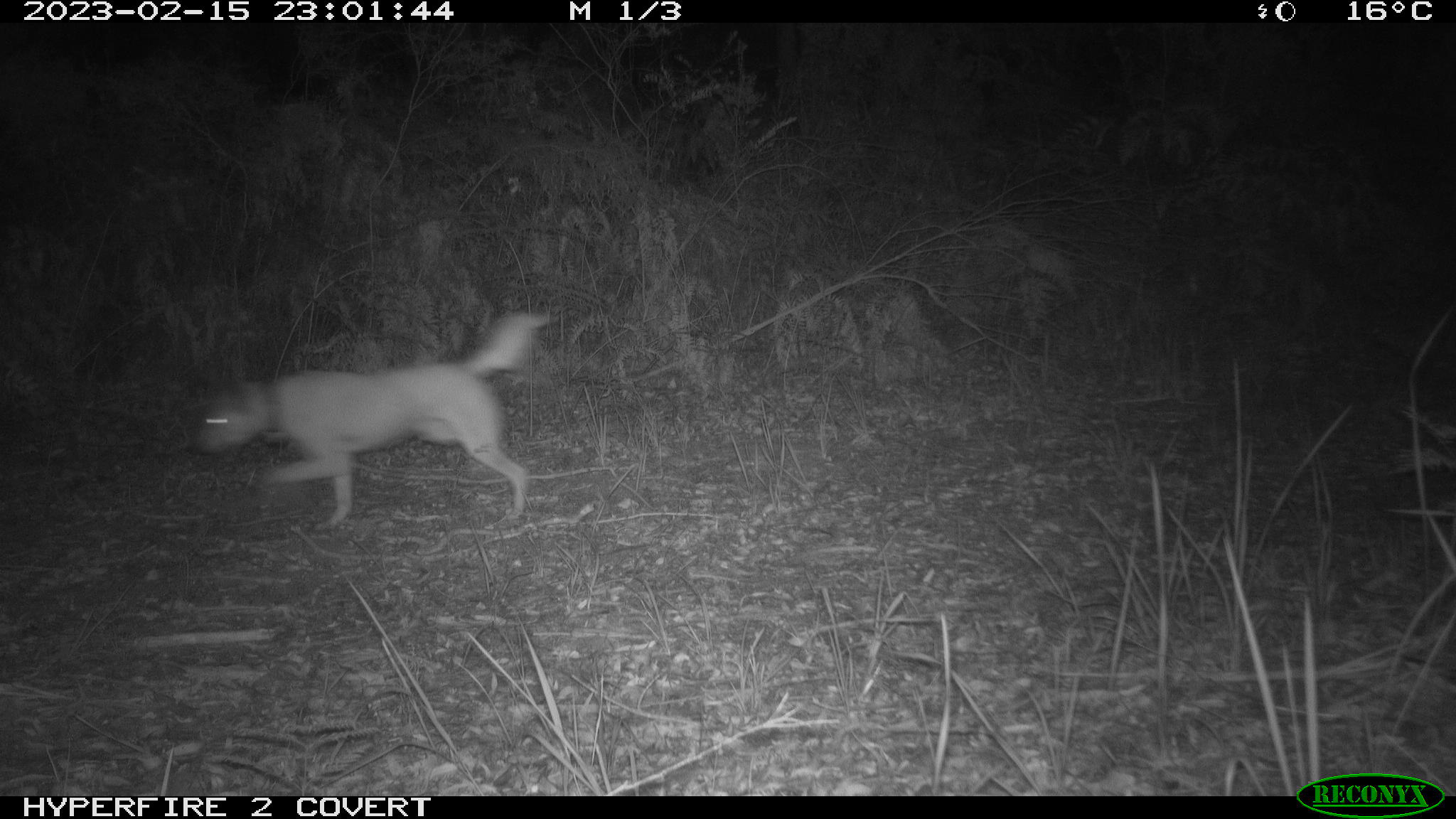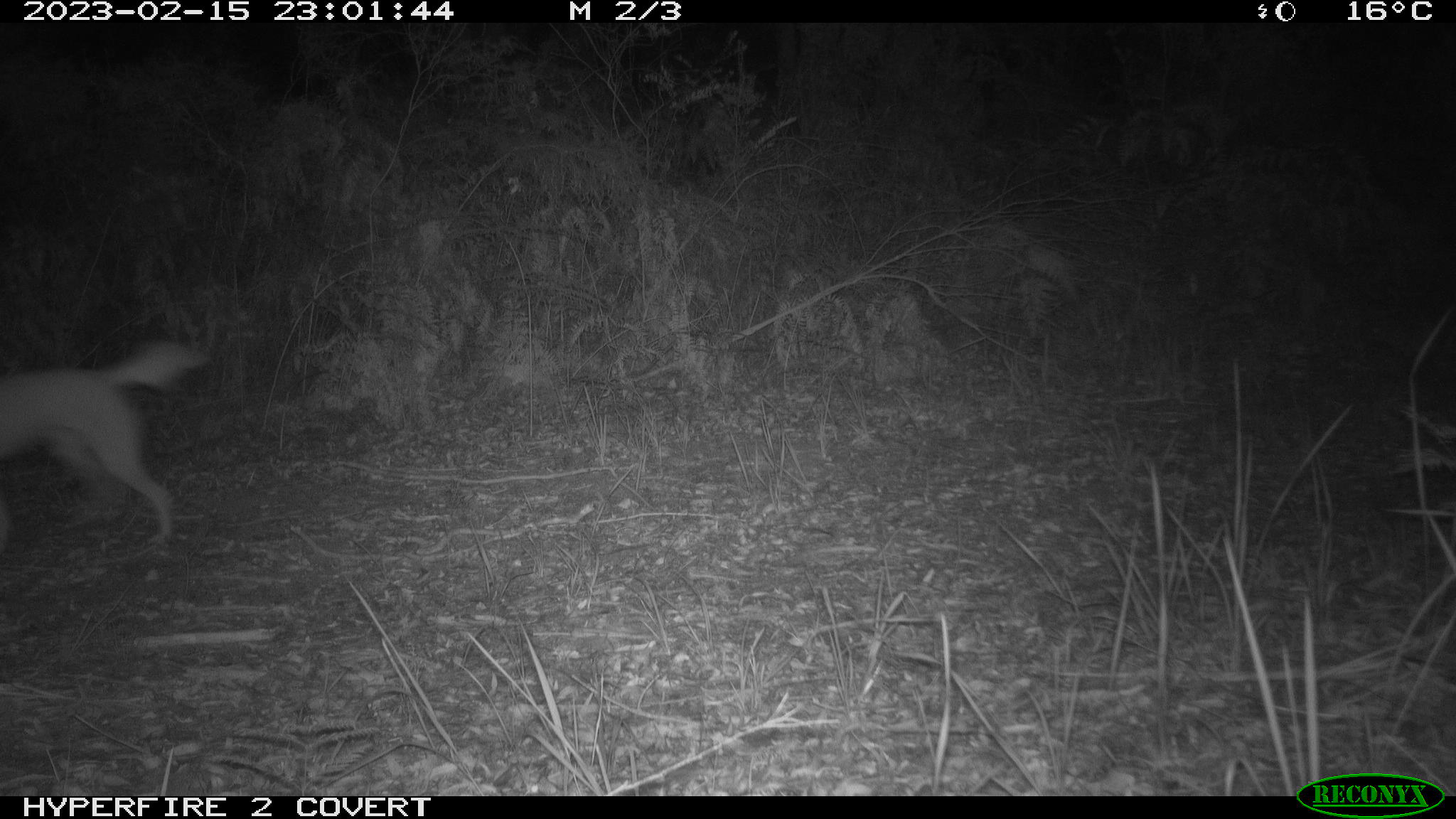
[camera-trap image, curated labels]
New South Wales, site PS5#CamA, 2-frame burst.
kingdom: Animalia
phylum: Chordata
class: Mammalia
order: Carnivora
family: Canidae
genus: Canis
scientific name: Canis familiaris dingo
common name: dingo